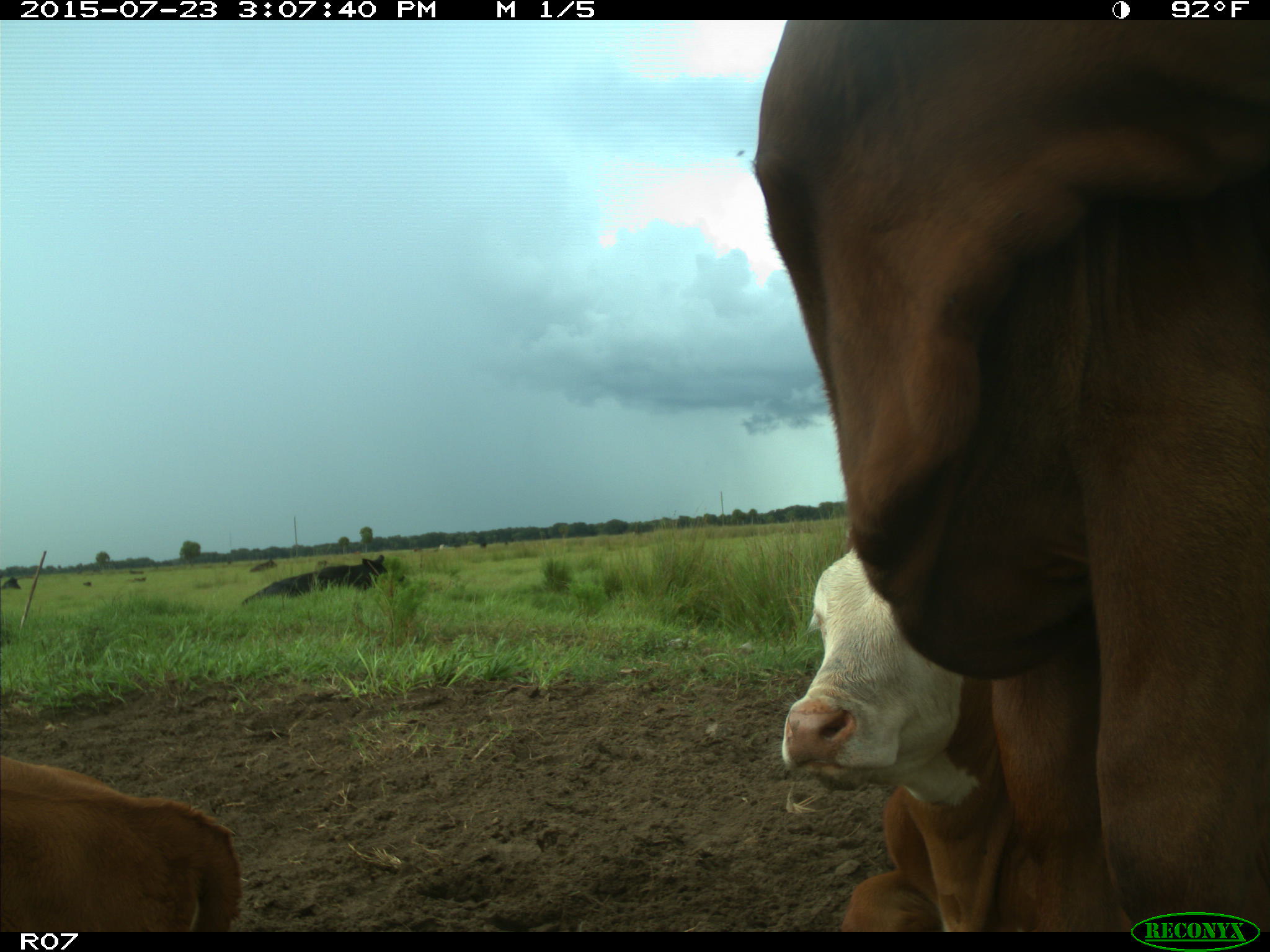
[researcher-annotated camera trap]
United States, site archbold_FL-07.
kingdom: Animalia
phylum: Chordata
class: Mammalia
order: Artiodactyla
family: Bovidae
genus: Bos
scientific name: Bos taurus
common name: domestic cow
Bos taurus (domestic cow).